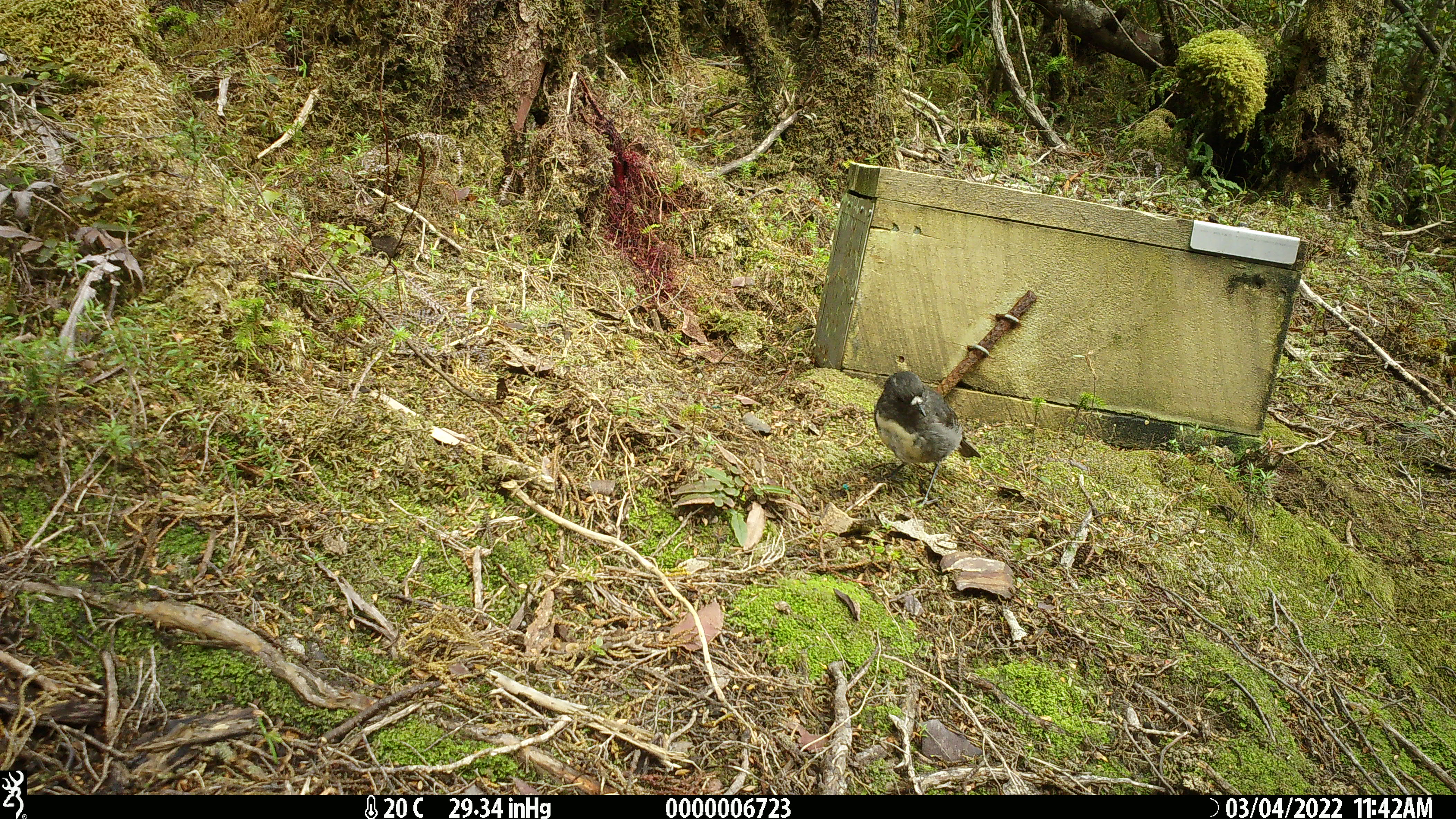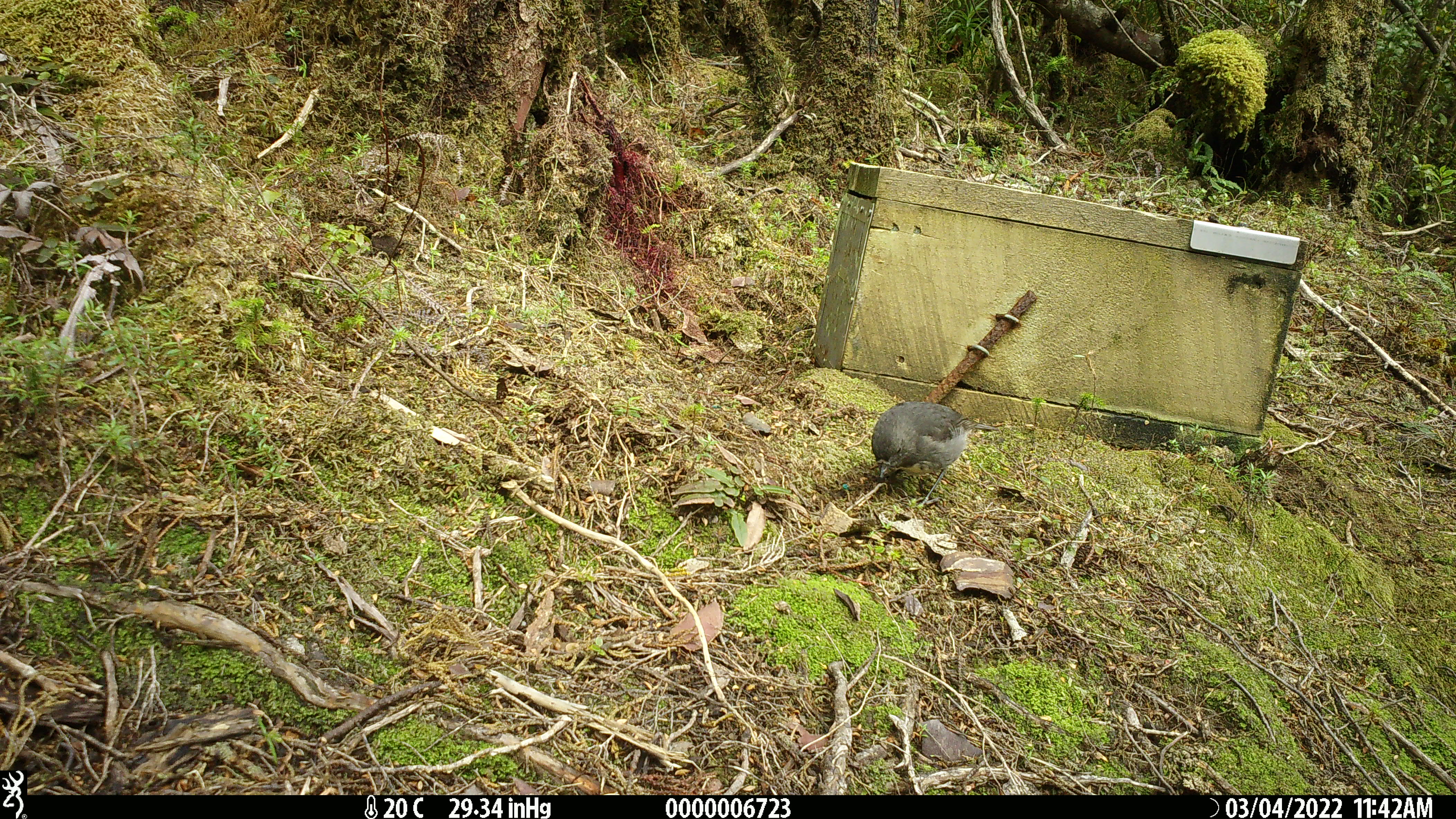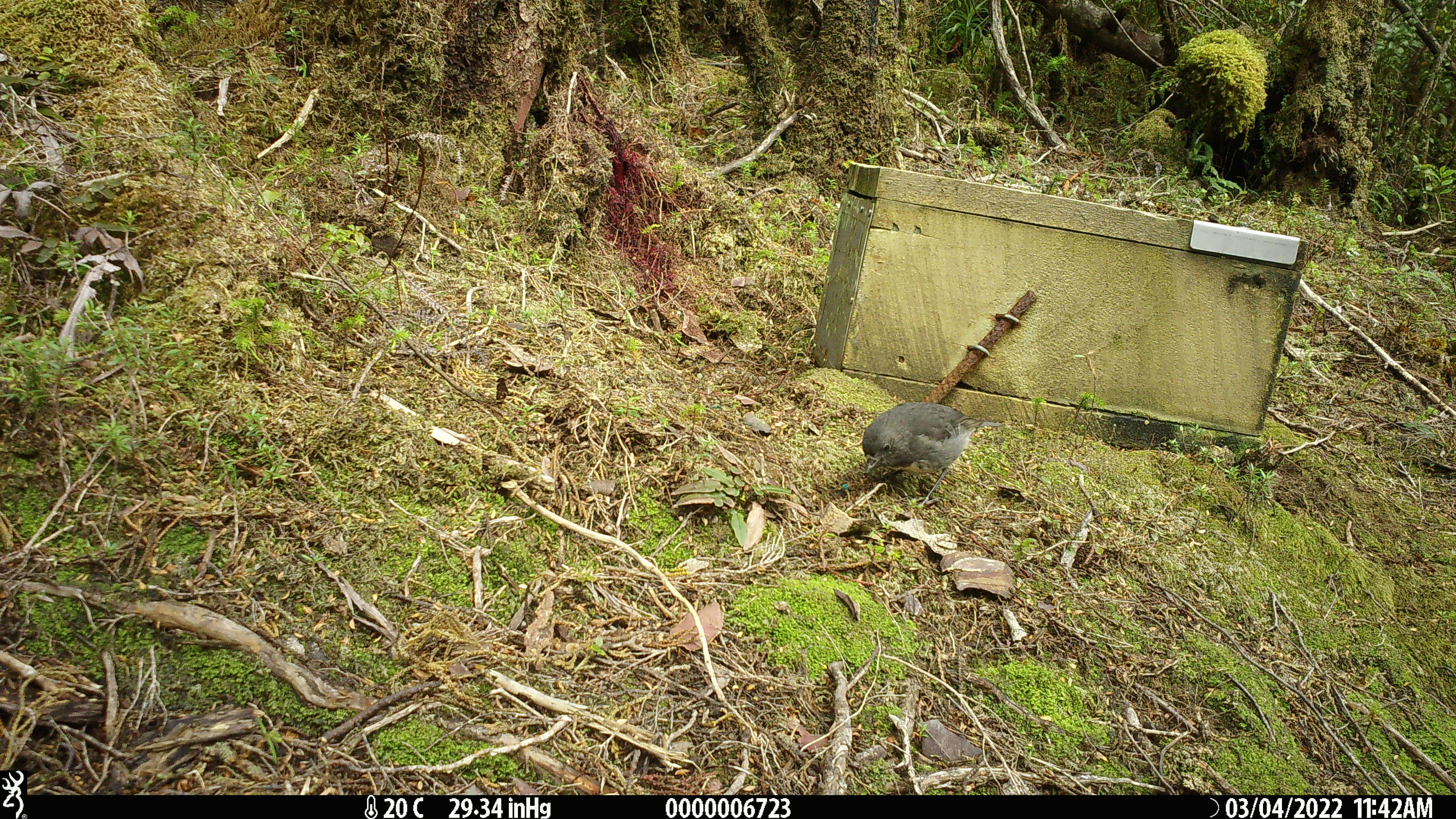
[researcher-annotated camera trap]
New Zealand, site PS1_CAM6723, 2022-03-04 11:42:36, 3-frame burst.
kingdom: Animalia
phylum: Chordata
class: Aves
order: Passeriformes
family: Petroicidae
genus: Petroica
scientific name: Petroica australis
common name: new zealand robin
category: robin